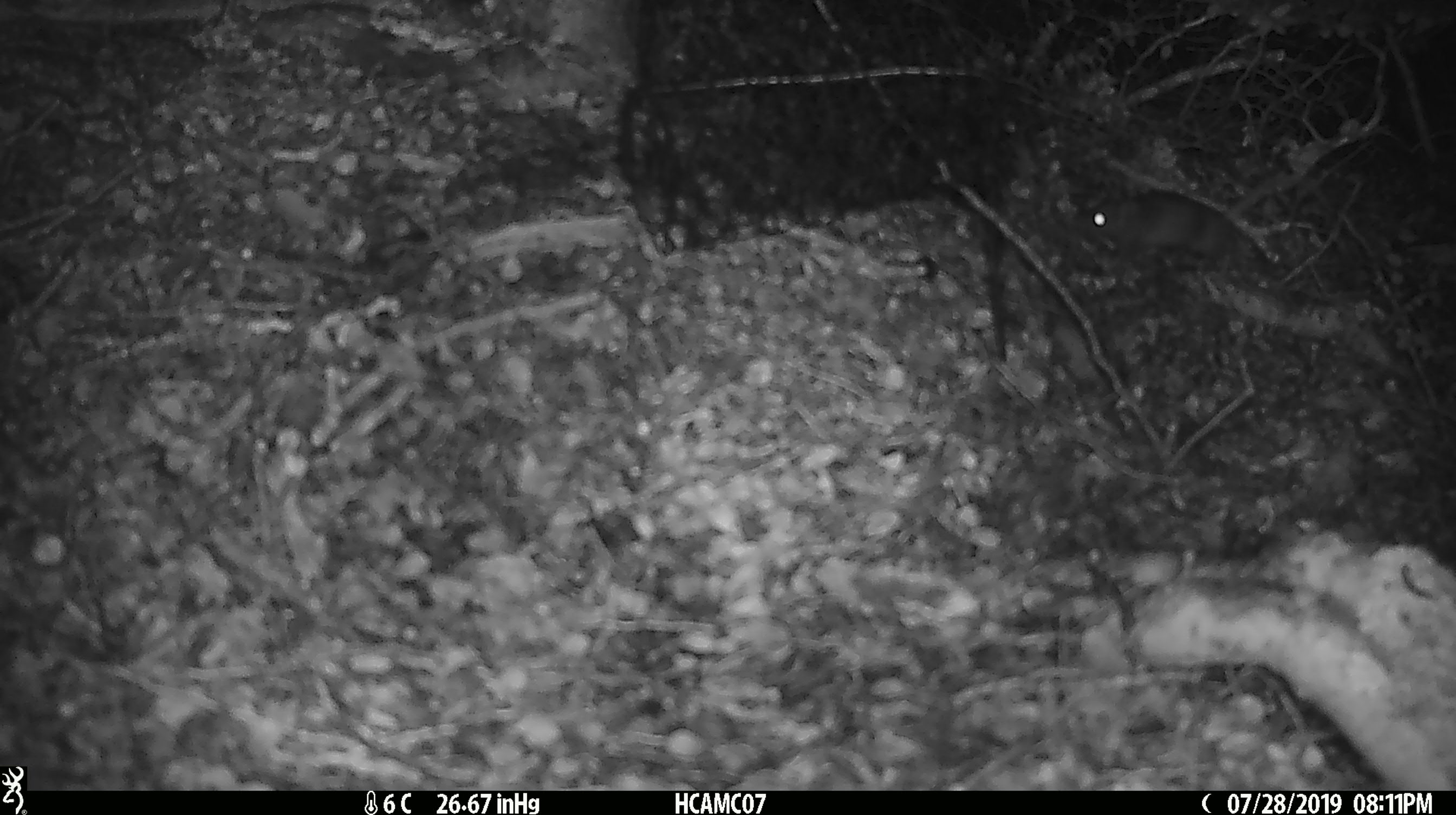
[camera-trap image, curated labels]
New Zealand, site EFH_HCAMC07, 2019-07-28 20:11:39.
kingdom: Animalia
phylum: Chordata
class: Mammalia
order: Rodentia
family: Muridae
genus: Mus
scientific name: Mus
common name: mouse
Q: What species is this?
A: Mouse (Mus).